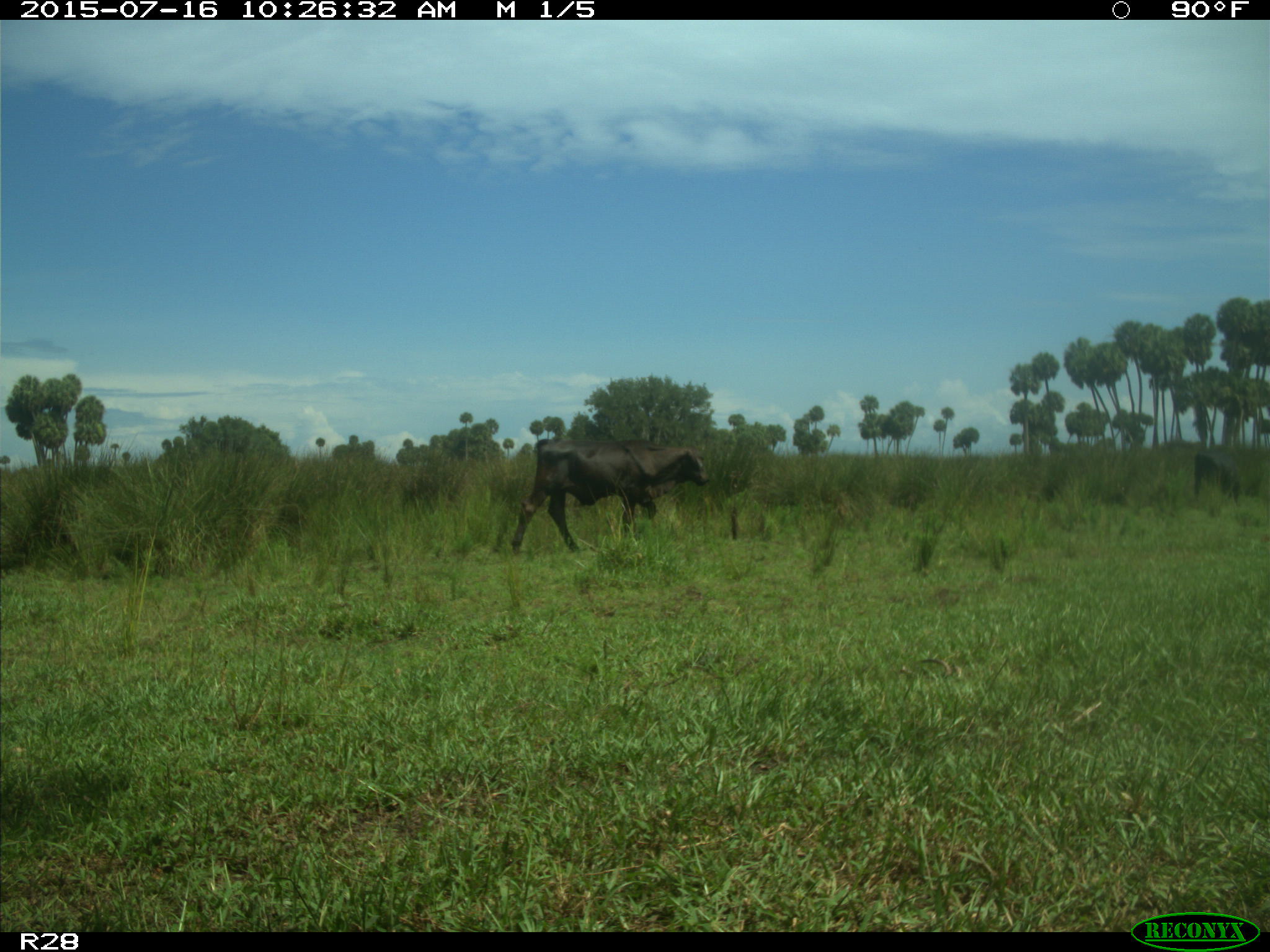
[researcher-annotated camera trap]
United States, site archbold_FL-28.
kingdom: Animalia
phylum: Chordata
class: Mammalia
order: Artiodactyla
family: Bovidae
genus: Bos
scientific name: Bos taurus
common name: domestic cow